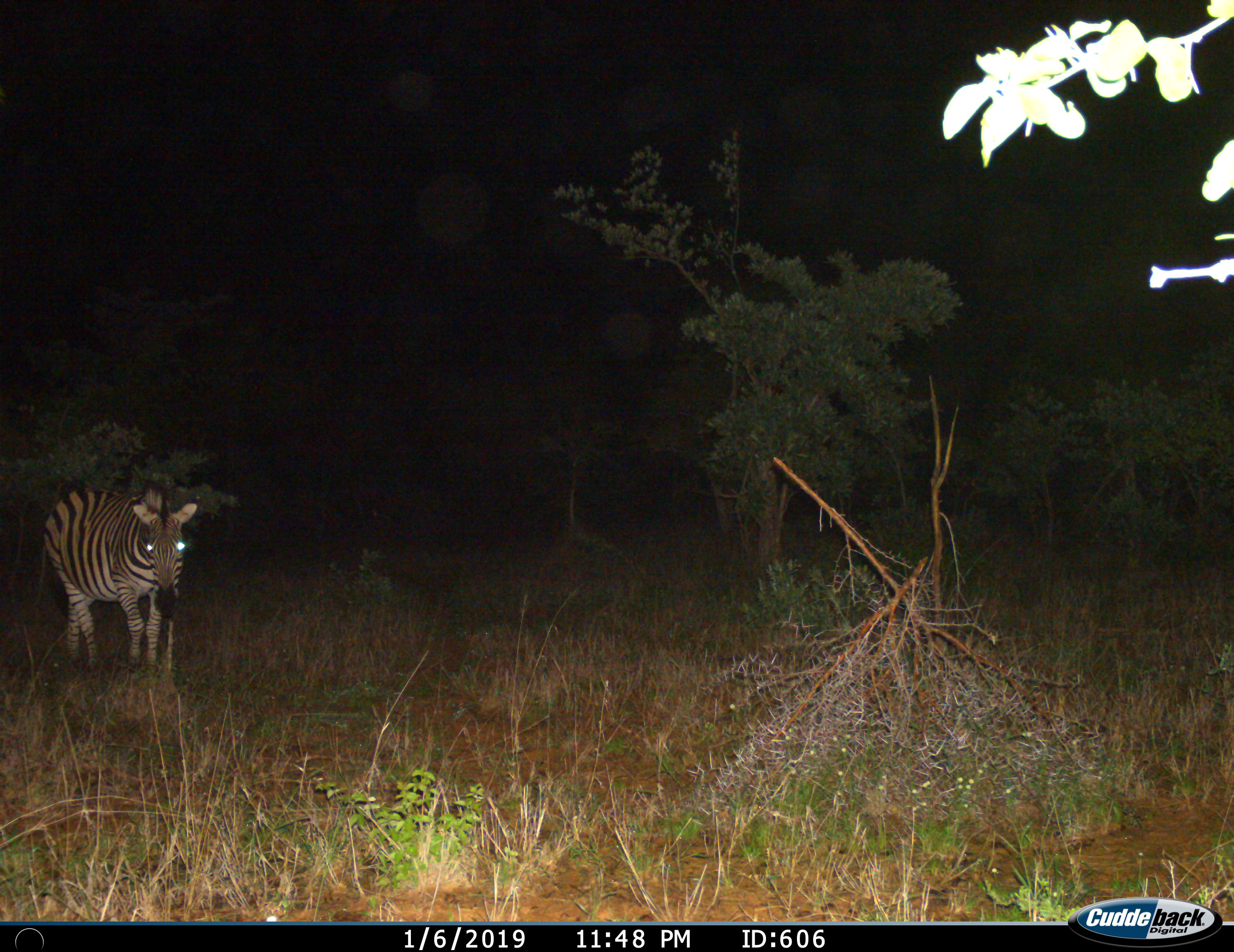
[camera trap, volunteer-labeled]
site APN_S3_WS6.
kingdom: Animalia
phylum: Chordata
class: Mammalia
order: Perissodactyla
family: Equidae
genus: Equus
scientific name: Equus quagga burchellii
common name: burchell's zebra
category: zebraburchells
Zebraburchells (burchell's zebra) (Equus quagga burchellii), count 1. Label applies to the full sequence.